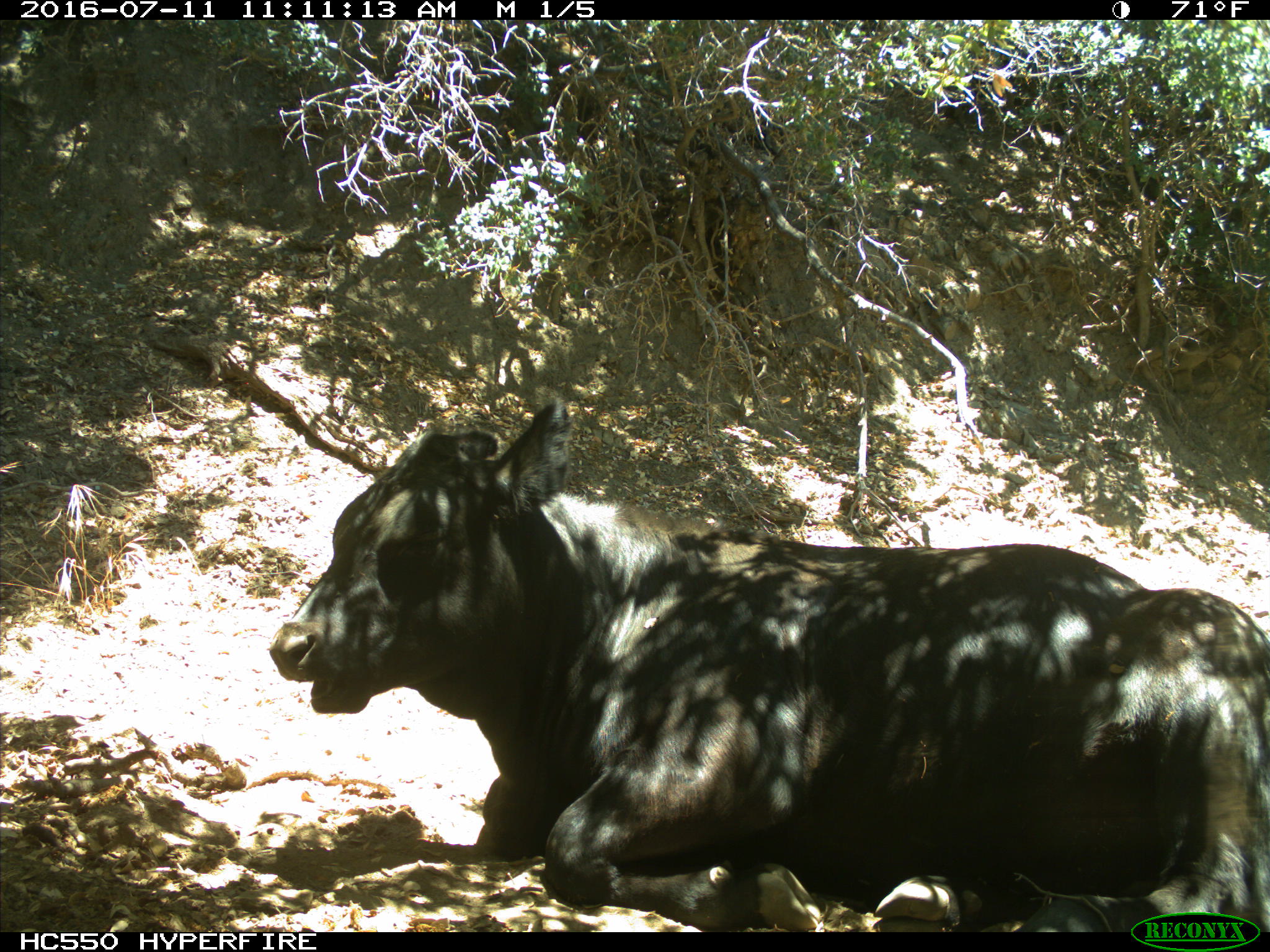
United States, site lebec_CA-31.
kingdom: Animalia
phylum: Chordata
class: Mammalia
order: Artiodactyla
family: Bovidae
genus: Bos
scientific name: Bos taurus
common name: domestic cow